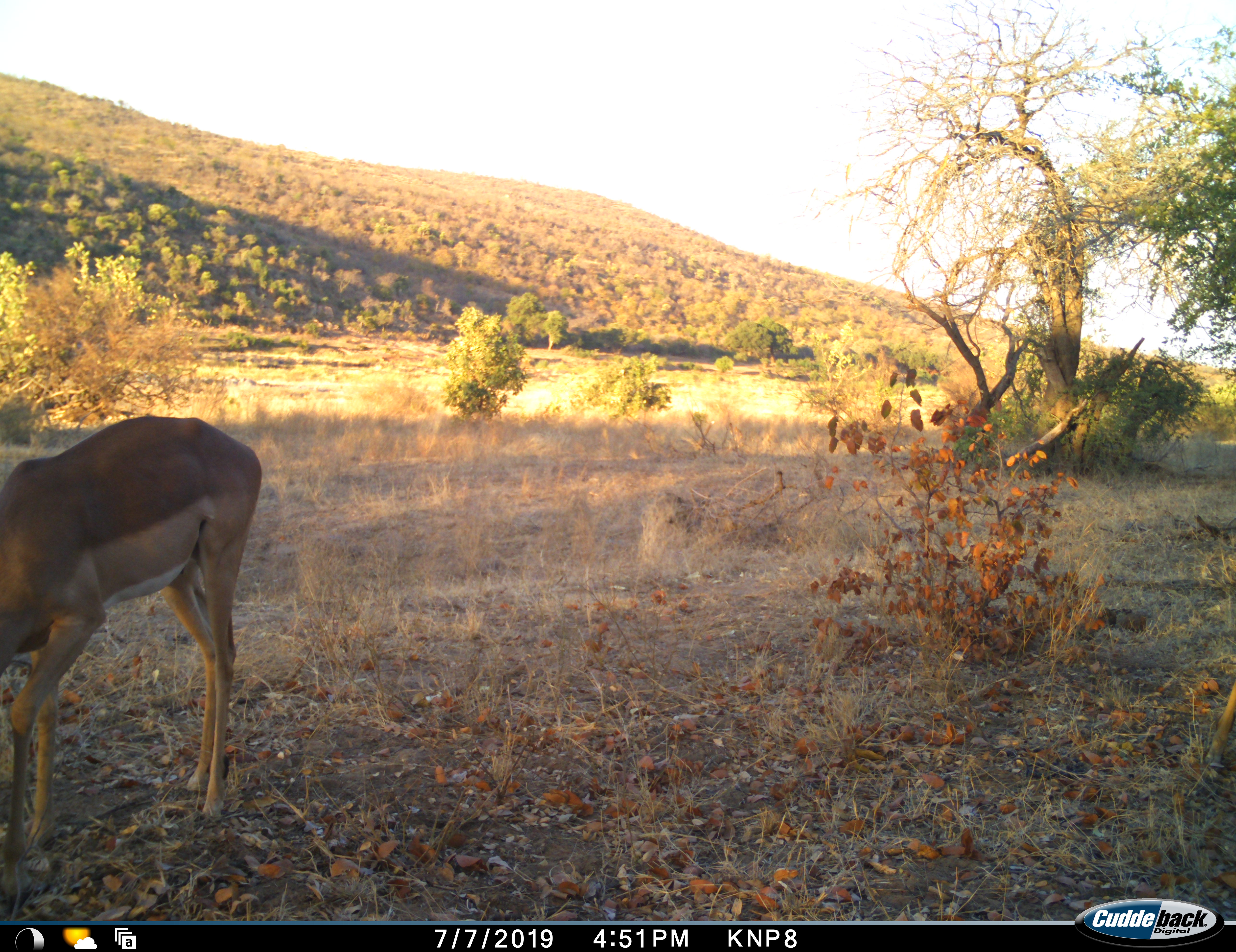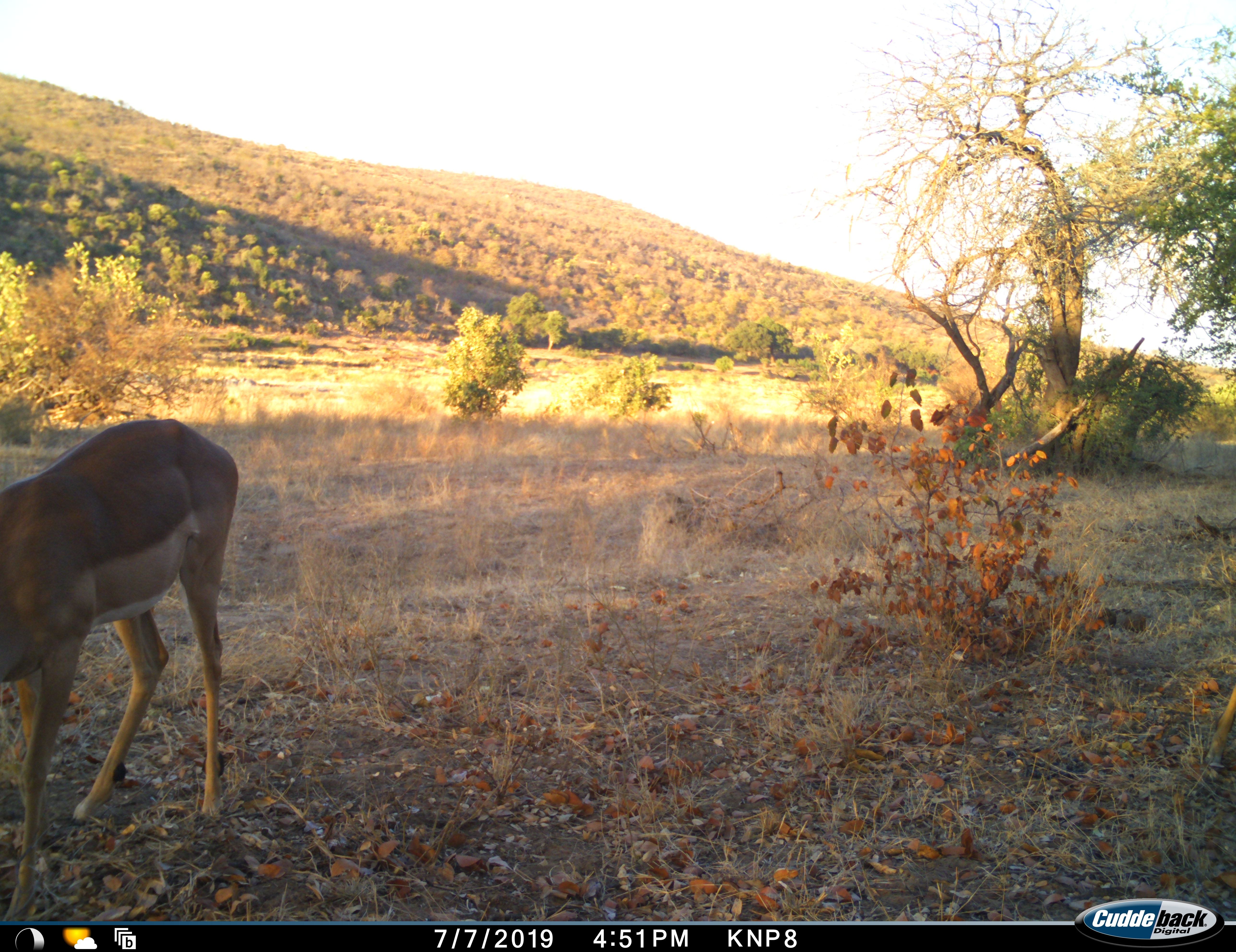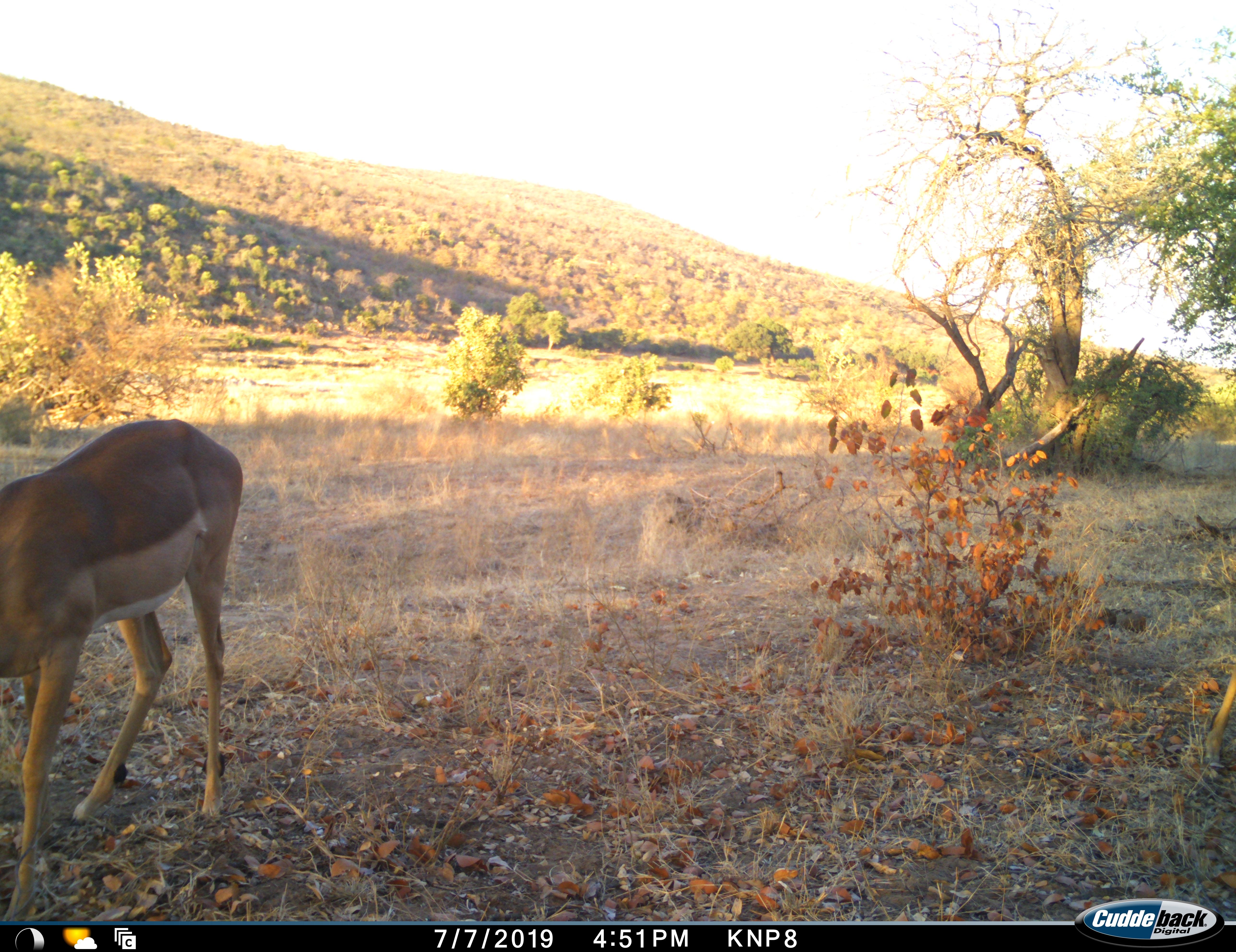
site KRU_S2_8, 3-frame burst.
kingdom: Animalia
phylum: Chordata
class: Mammalia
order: Artiodactyla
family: Bovidae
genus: Aepyceros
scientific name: Aepyceros melampus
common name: impala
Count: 1.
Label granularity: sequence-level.